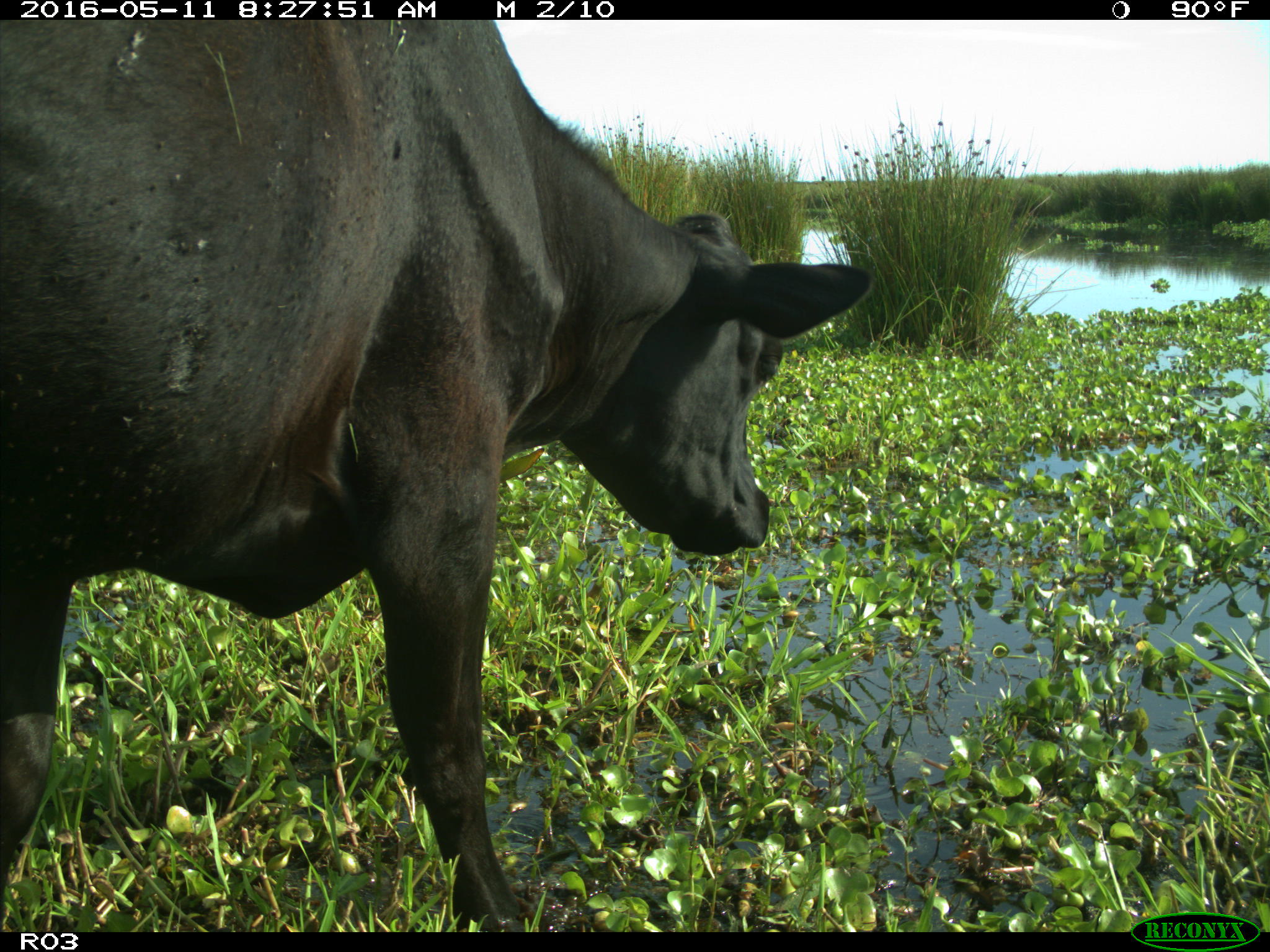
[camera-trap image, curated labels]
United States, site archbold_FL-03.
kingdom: Animalia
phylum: Chordata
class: Mammalia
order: Artiodactyla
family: Bovidae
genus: Bos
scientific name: Bos taurus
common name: domestic cow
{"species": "Bos taurus (domestic cow)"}